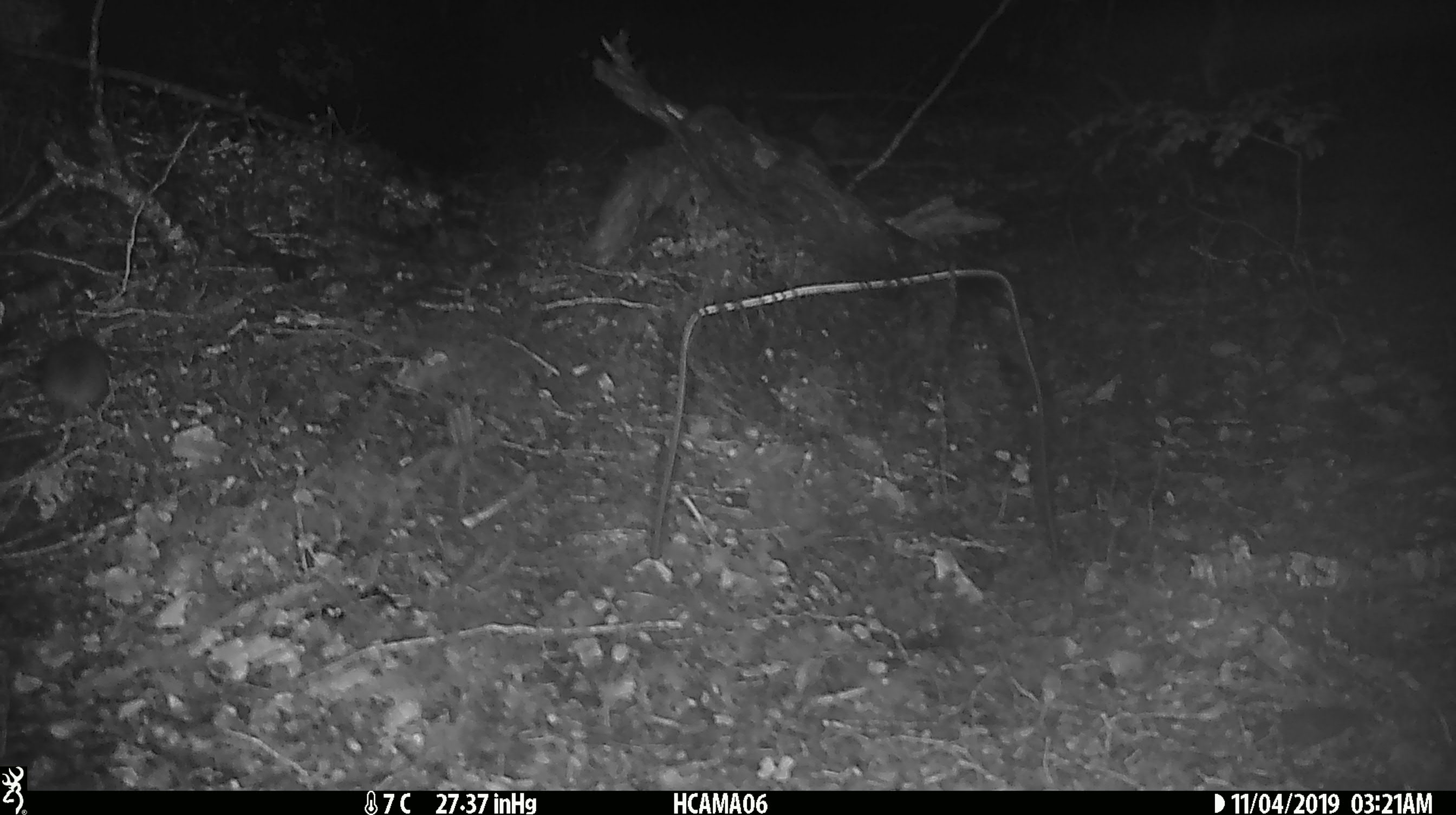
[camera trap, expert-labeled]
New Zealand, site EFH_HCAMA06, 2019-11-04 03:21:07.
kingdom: Animalia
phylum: Chordata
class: Mammalia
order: Rodentia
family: Muridae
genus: Mus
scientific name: Mus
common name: mouse